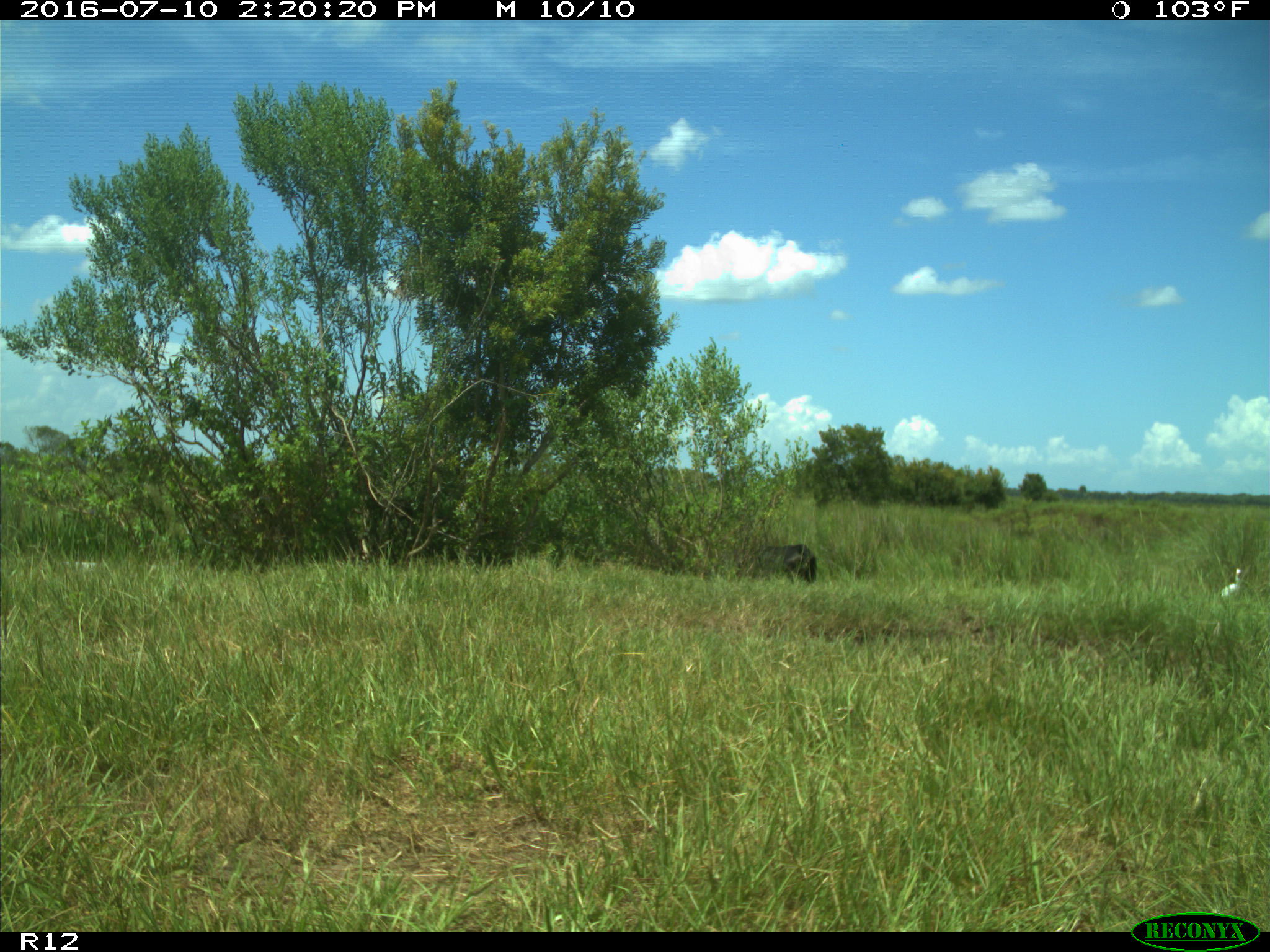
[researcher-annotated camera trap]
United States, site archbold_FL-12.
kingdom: Animalia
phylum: Chordata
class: Mammalia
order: Artiodactyla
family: Bovidae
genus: Bos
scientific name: Bos taurus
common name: domestic cow